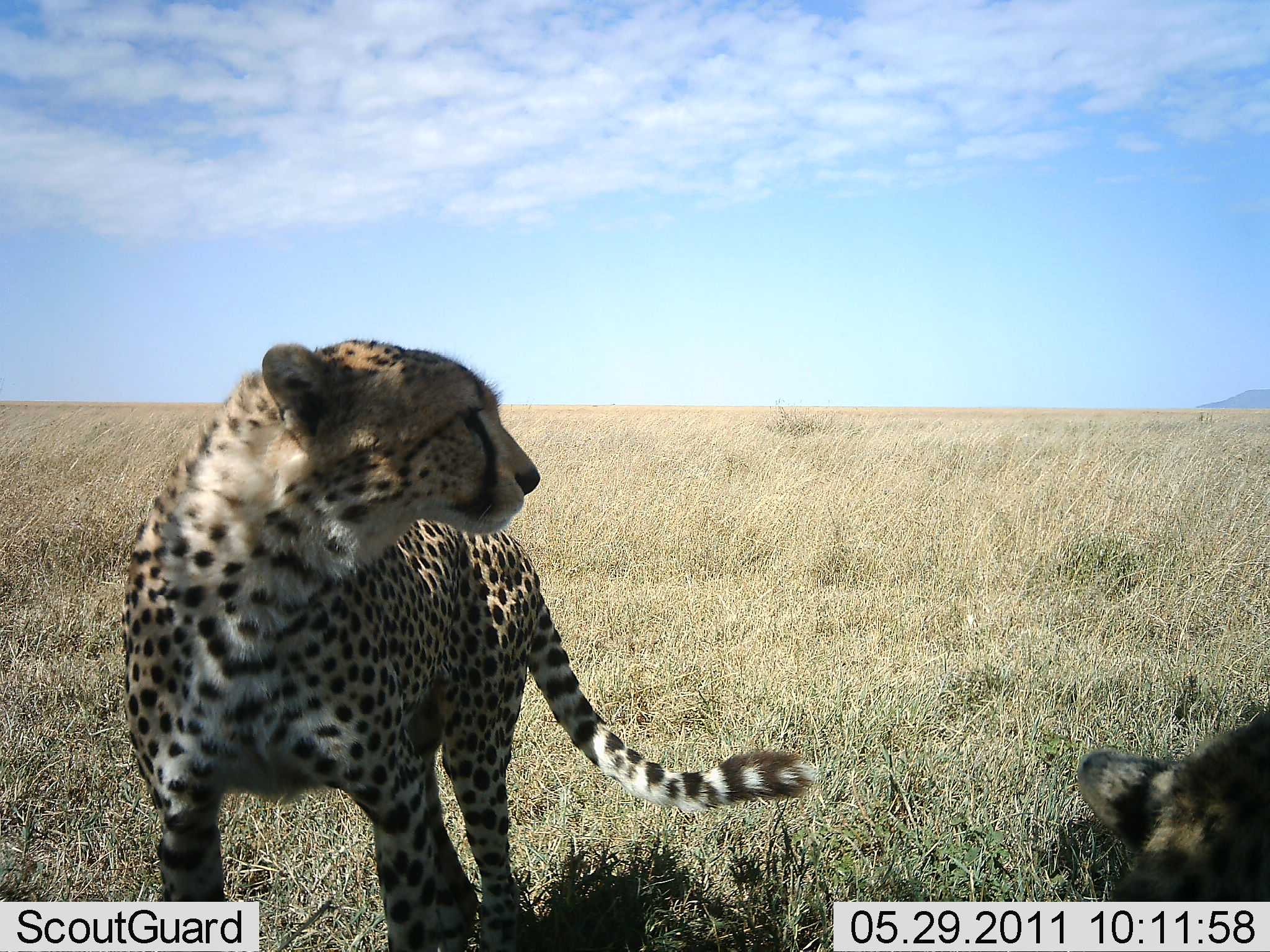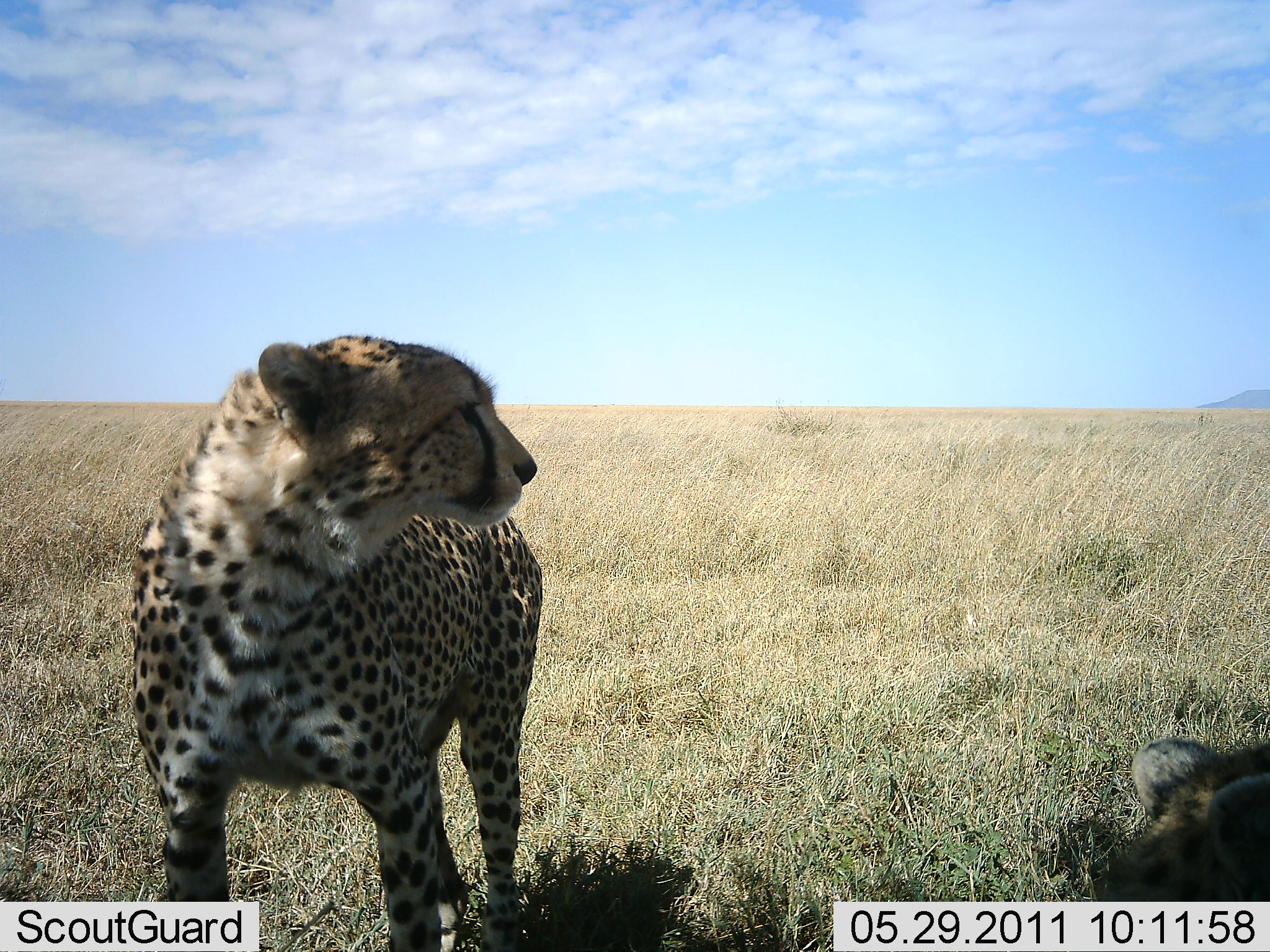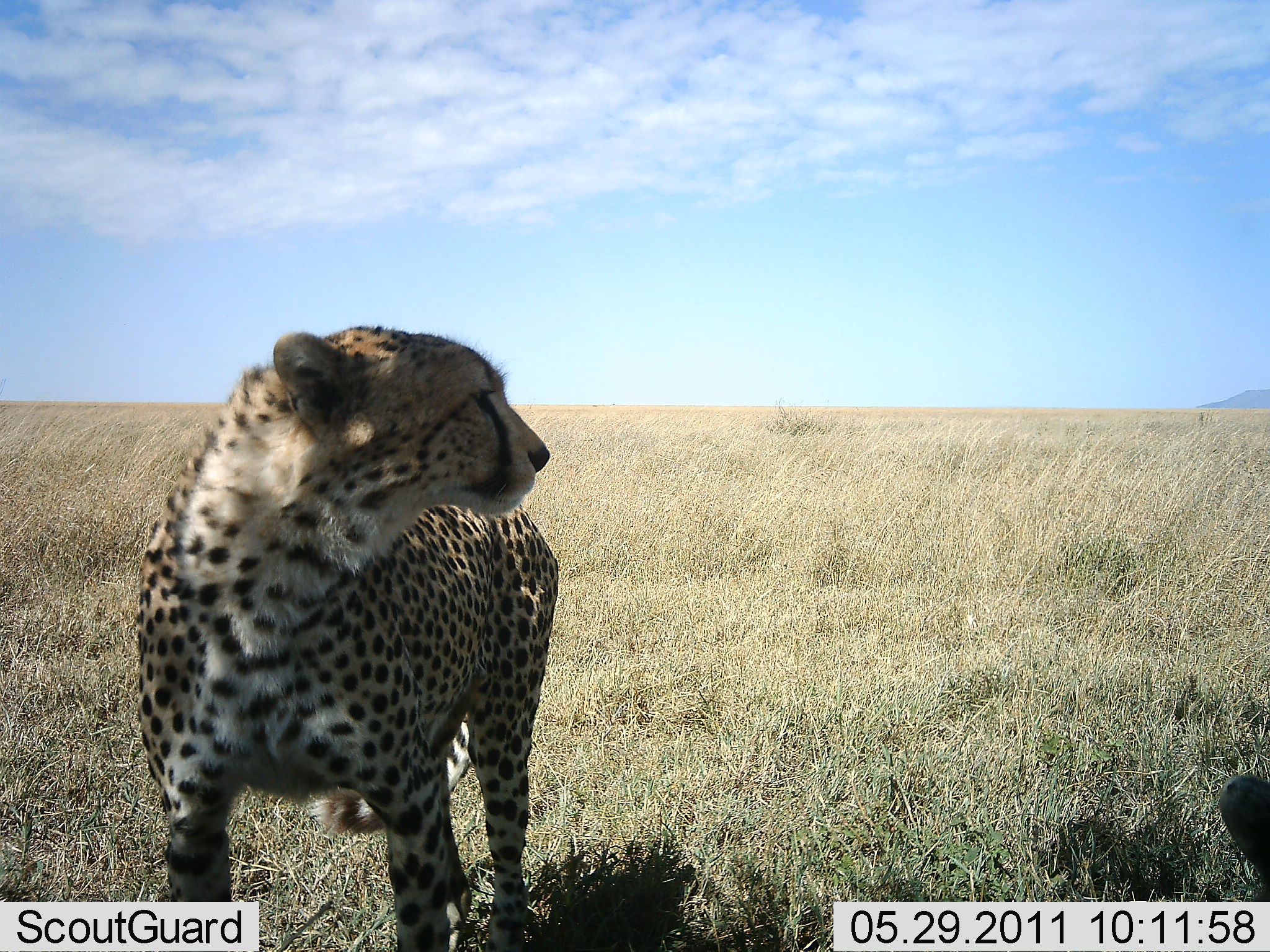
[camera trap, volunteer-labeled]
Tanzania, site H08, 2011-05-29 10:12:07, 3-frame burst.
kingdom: Animalia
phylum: Chordata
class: Mammalia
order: Carnivora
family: Felidae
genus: Acinonyx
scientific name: Acinonyx jubatus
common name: cheetah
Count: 2.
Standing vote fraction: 100%.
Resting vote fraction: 60%.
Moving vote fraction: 30%.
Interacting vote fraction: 0%.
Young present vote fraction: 0%.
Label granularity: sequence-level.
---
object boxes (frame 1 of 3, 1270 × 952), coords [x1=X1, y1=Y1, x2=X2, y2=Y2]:
animal: [x1=116, y1=331, x2=813, y2=881]; [x1=1063, y1=688, x2=1270, y2=881]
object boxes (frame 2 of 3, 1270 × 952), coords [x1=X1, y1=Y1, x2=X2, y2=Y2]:
animal: [x1=127, y1=332, x2=543, y2=738]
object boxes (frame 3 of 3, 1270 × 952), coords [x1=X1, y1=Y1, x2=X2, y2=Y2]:
animal: [x1=137, y1=326, x2=567, y2=793]; [x1=1220, y1=774, x2=1270, y2=793]